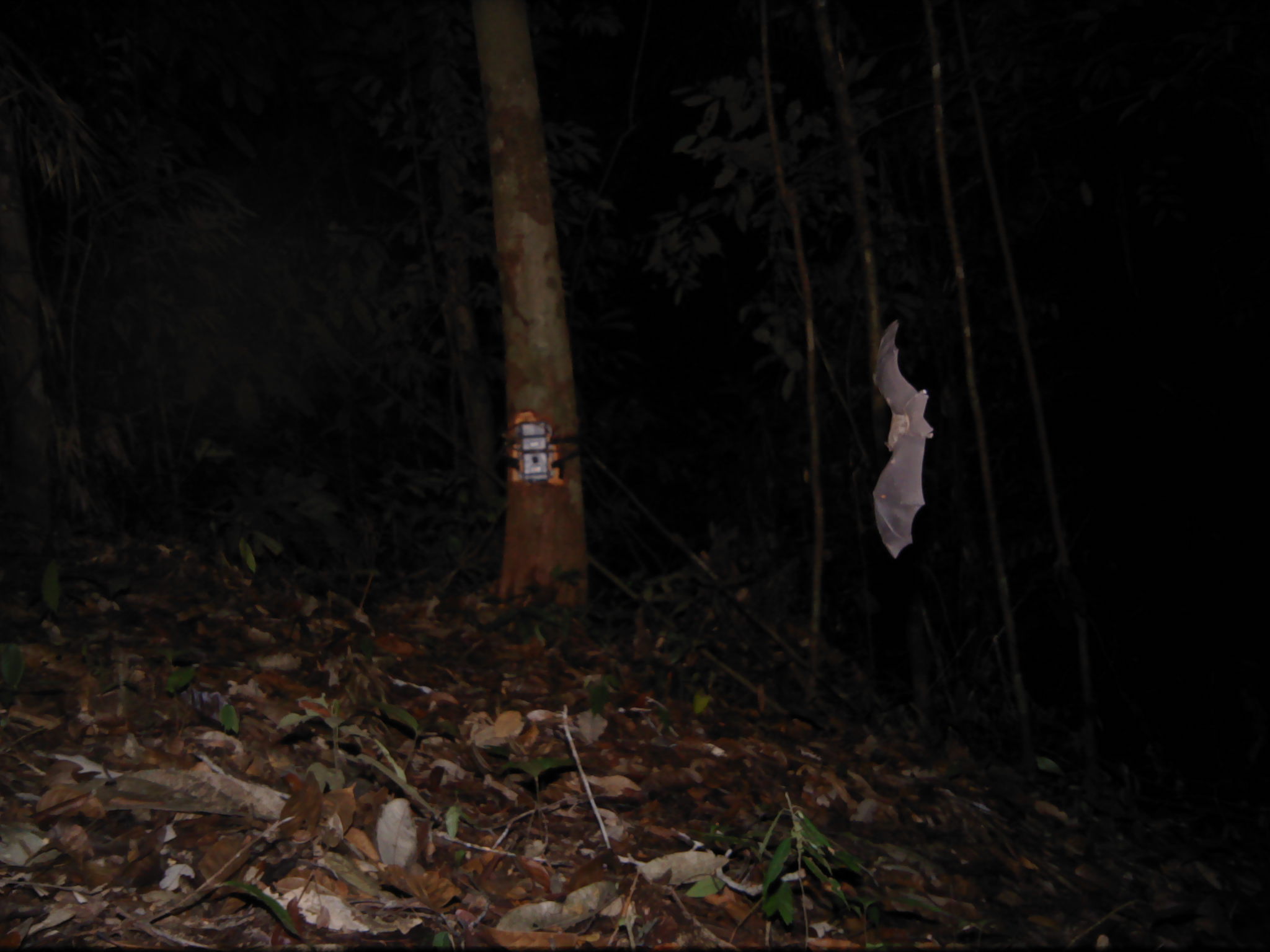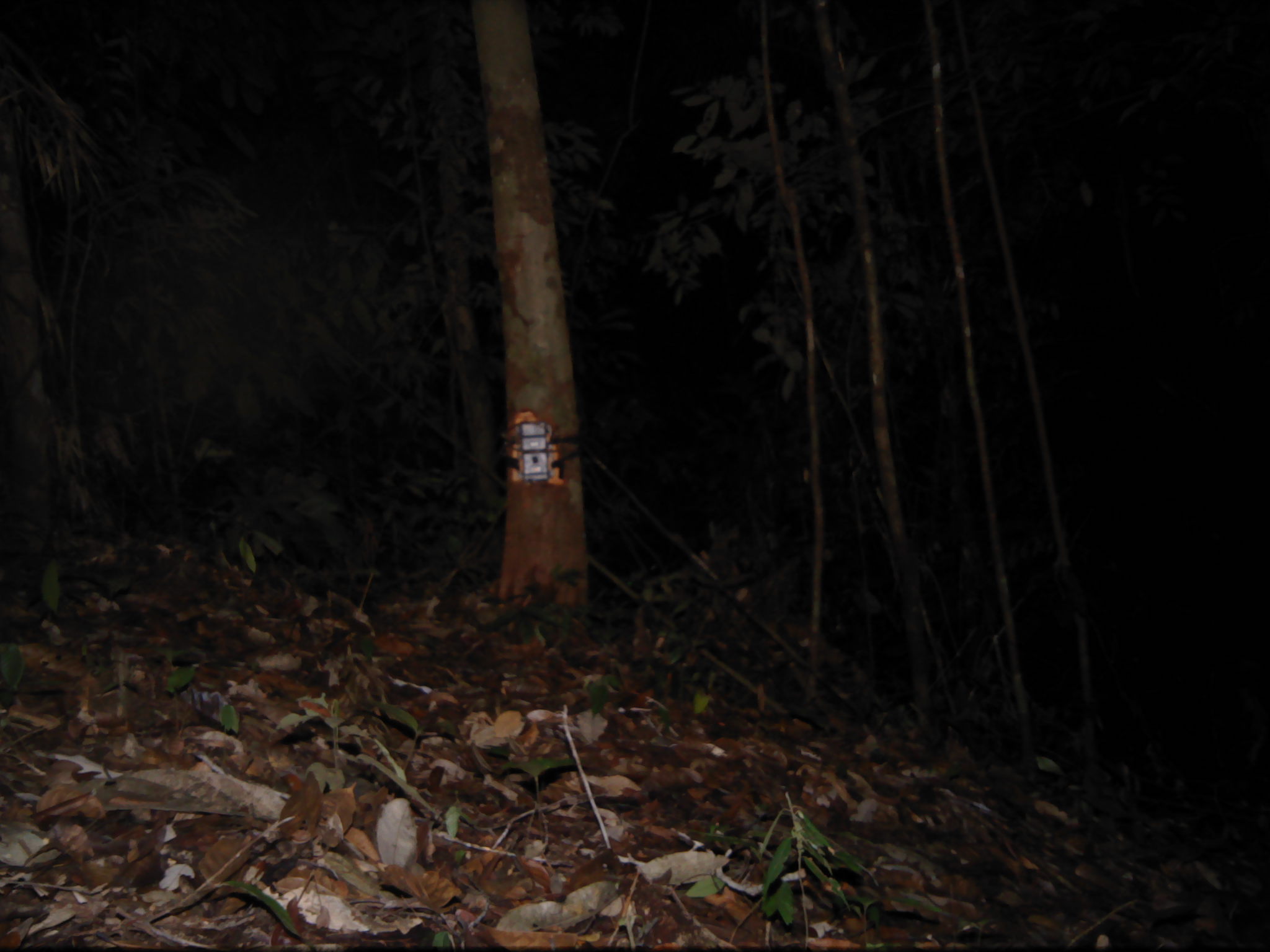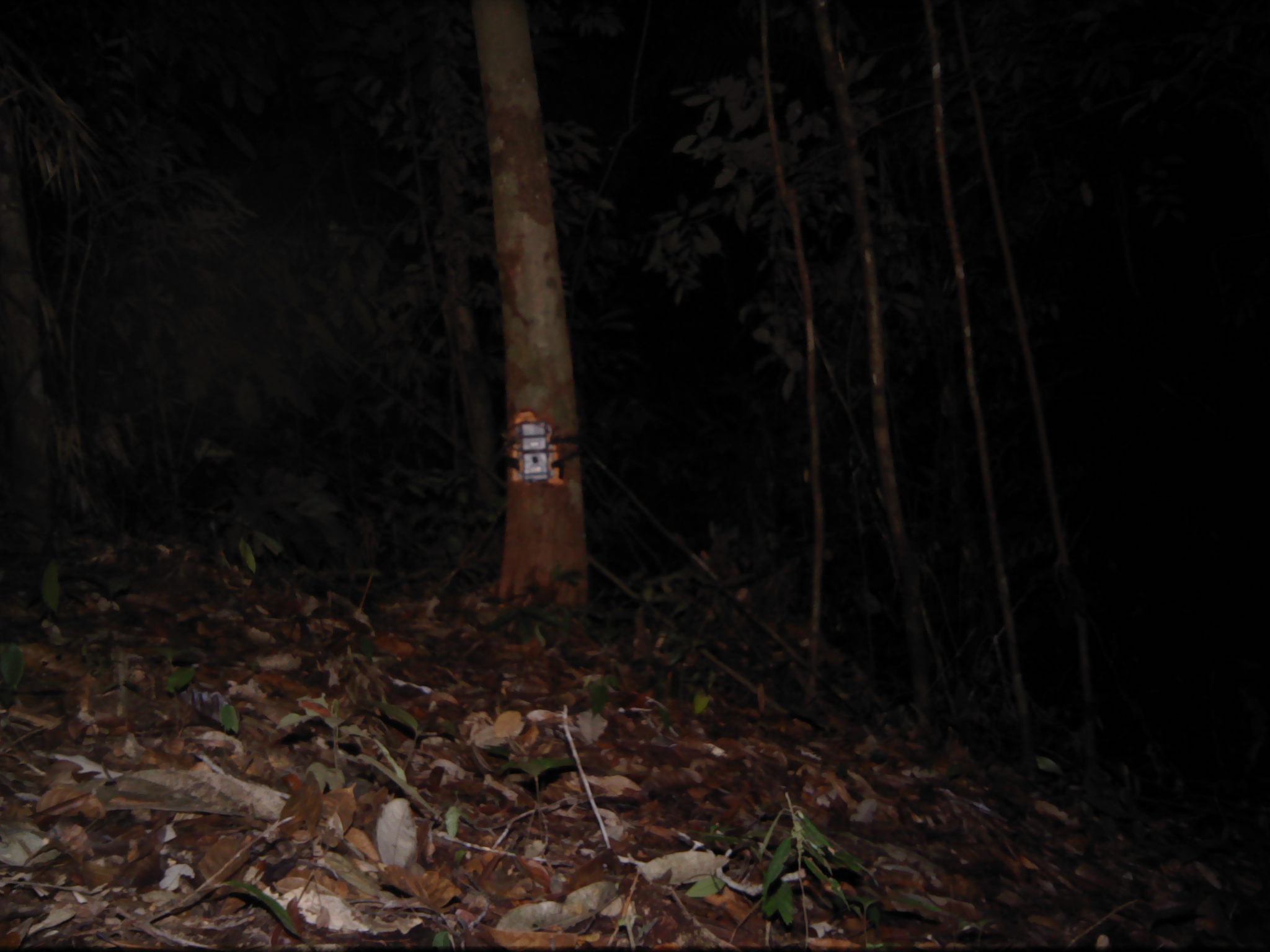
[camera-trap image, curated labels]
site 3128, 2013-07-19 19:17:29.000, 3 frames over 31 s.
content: unidentified animal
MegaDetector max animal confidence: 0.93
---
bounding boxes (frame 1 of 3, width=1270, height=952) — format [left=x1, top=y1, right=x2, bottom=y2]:
unknown: [left=868, top=316, right=934, bottom=559]